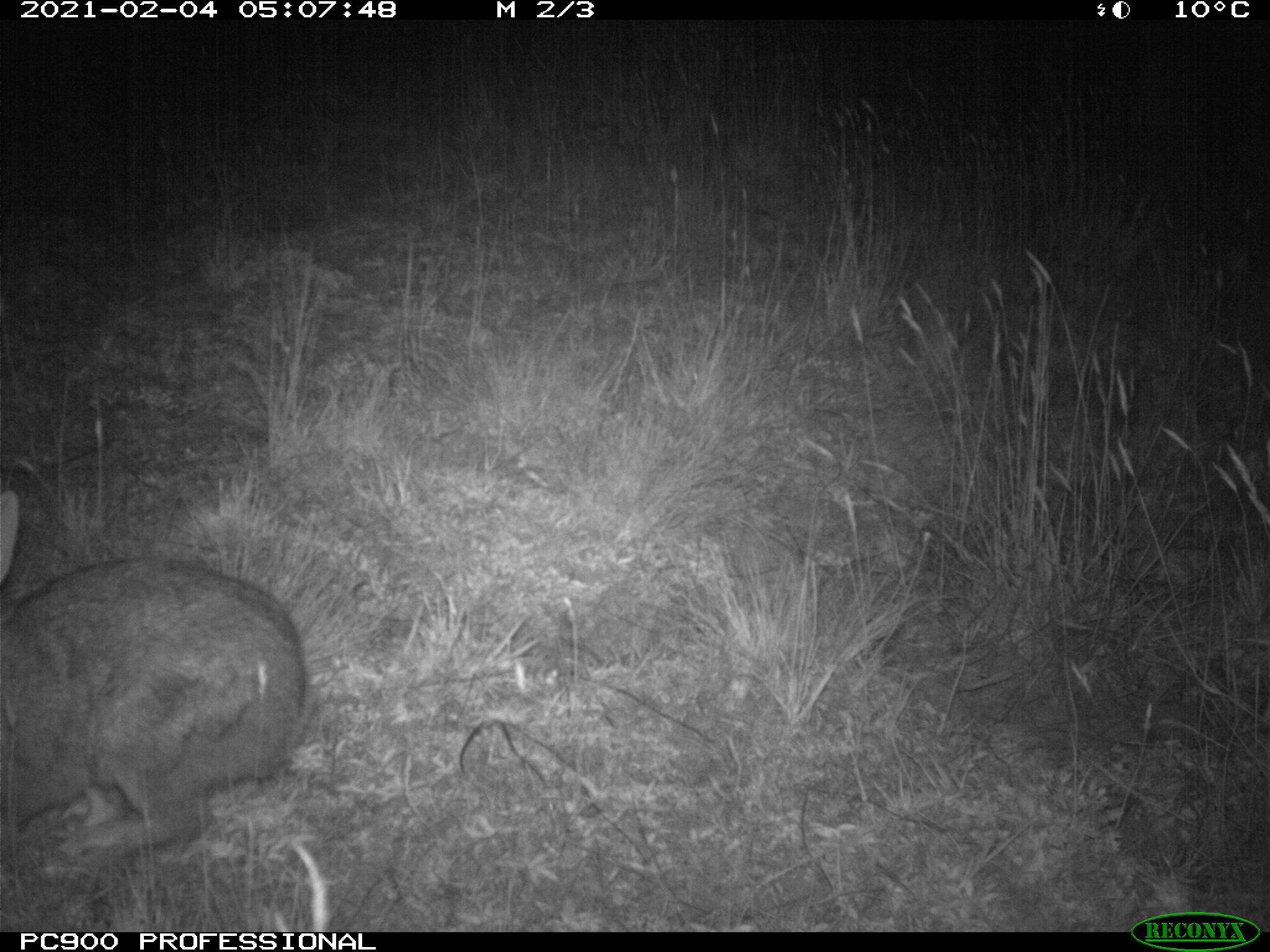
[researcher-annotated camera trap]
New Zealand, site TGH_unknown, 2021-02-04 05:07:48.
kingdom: Animalia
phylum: Chordata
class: Mammalia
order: Lagomorpha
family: Leporidae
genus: Oryctolagus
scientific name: Oryctolagus cuniculus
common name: european rabbit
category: rabbit